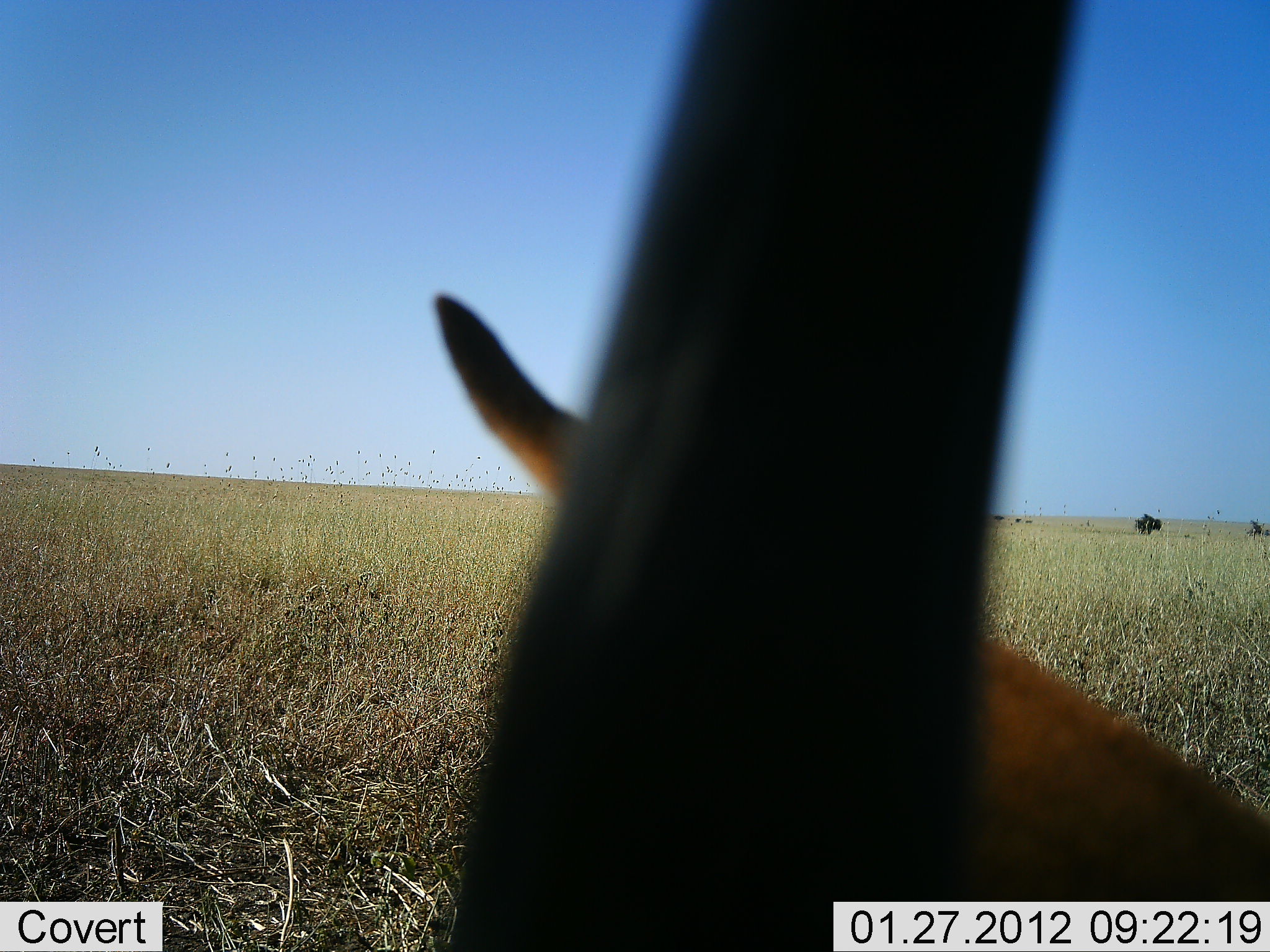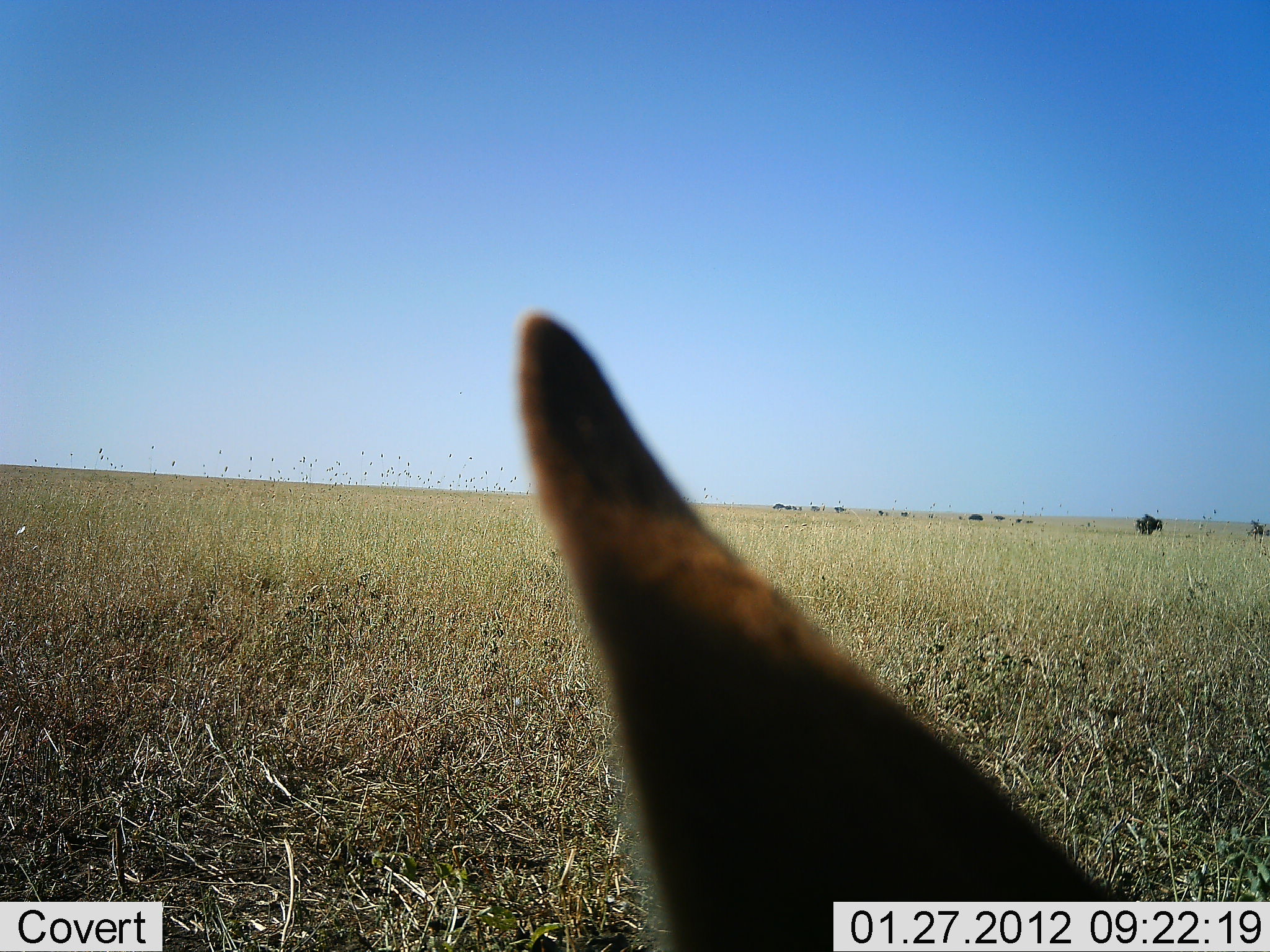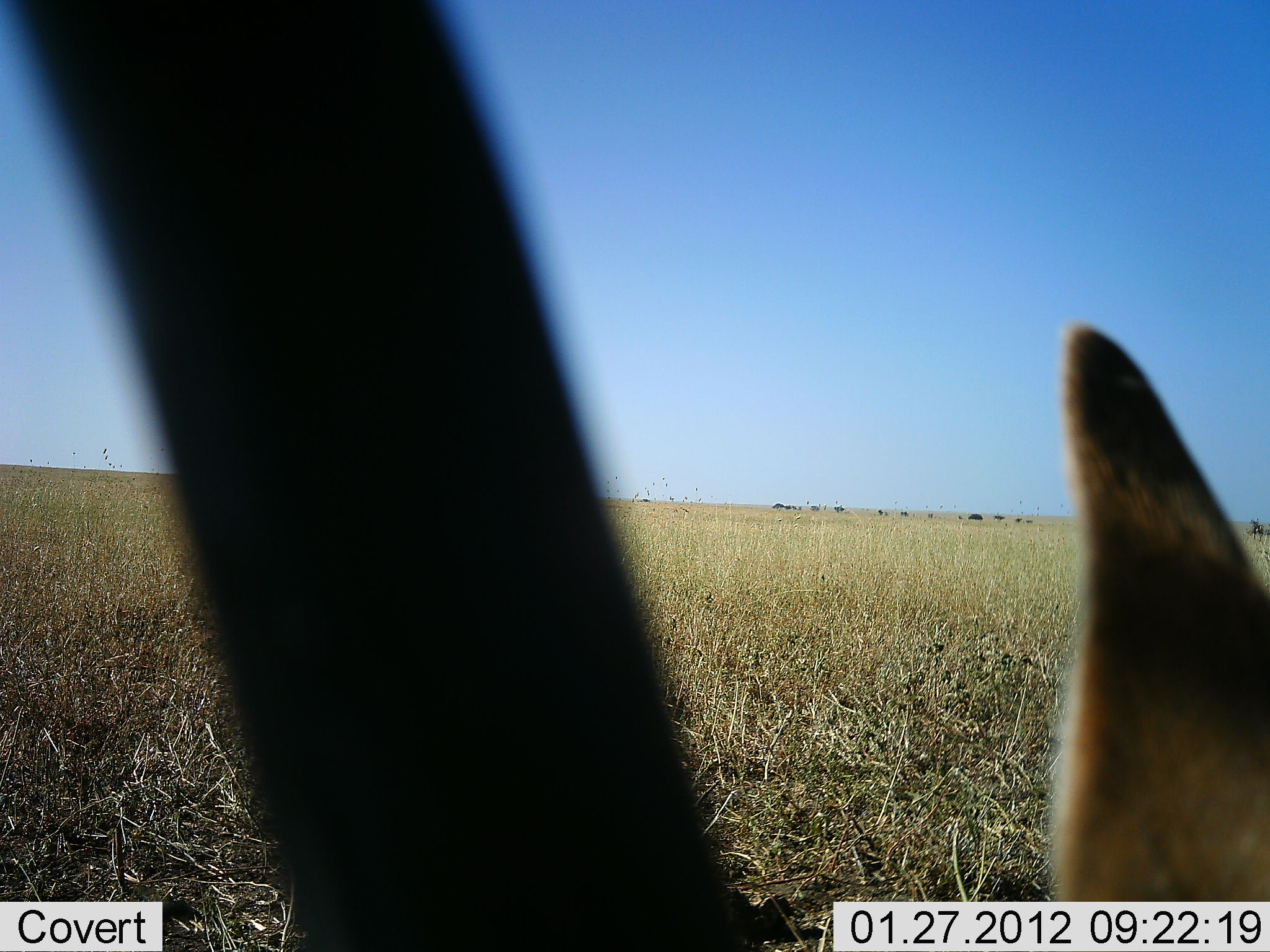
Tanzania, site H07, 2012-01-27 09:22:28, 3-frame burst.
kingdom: Animalia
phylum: Chordata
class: Mammalia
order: Artiodactyla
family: Bovidae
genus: Eudorcas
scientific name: Eudorcas thomsonii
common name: thomson's gazelle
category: gazellethomsons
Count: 1.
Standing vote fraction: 50%.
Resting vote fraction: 25%.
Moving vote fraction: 25%.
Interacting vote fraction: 0%.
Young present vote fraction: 0%.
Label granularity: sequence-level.